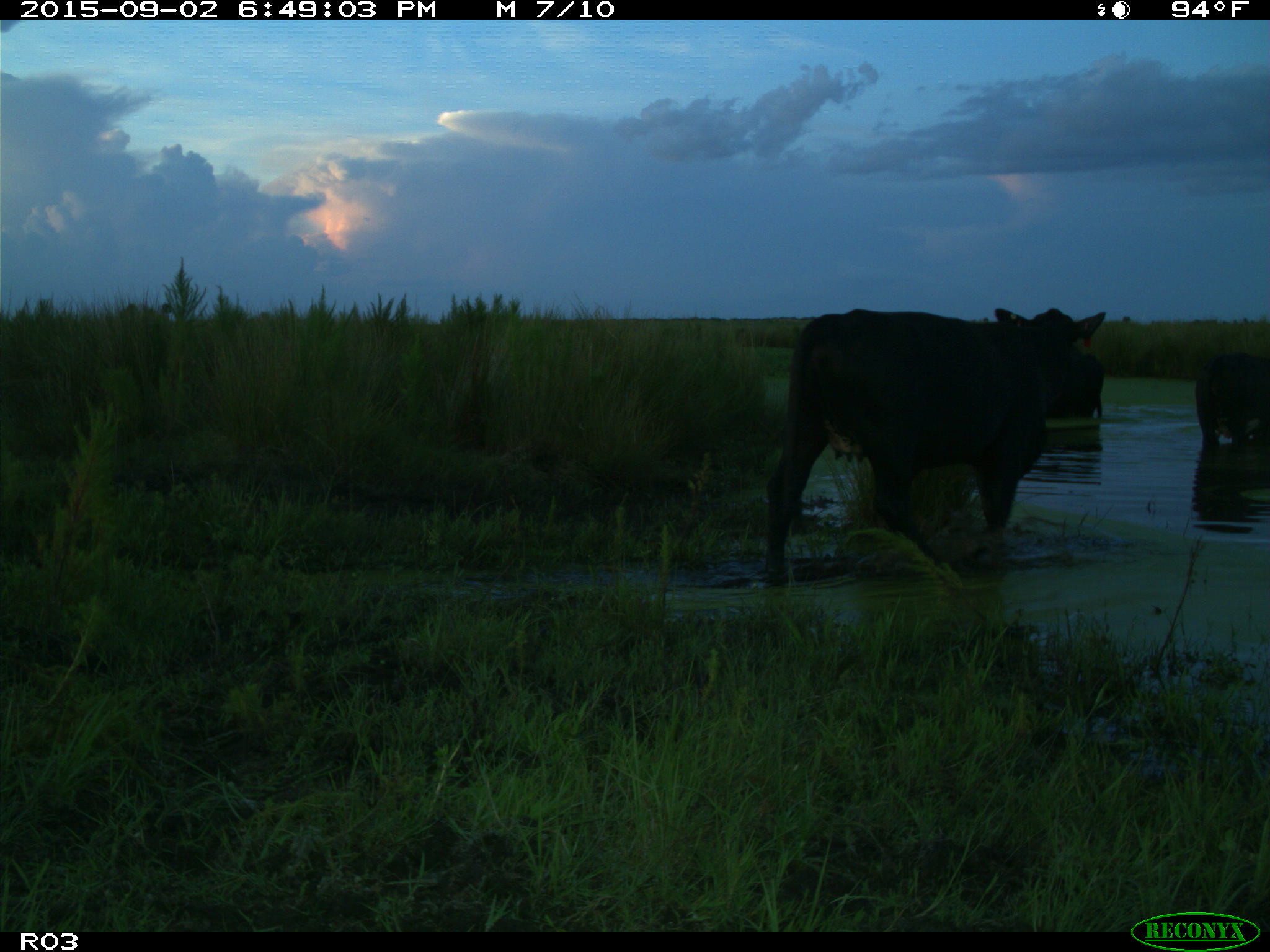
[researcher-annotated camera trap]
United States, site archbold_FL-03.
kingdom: Animalia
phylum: Chordata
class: Mammalia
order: Artiodactyla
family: Bovidae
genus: Bos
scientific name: Bos taurus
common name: domestic cow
Bos taurus (domestic cow).